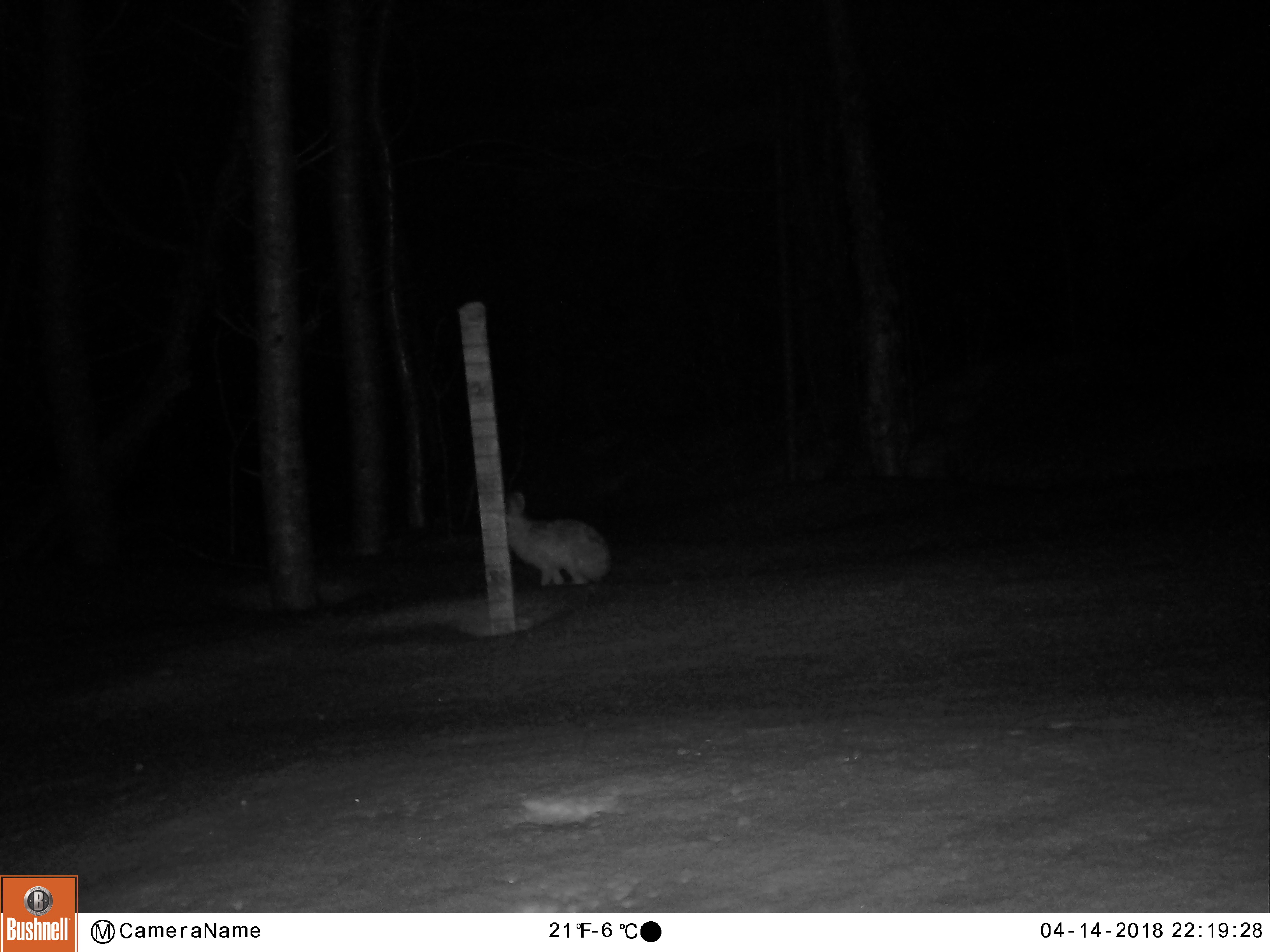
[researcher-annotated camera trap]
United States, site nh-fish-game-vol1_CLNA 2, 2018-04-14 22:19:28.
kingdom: Animalia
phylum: Chordata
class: Mammalia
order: Lagomorpha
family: Leporidae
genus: Lepus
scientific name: Lepus americanus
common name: snowshoe hare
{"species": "snowshoe hare (Lepus americanus)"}